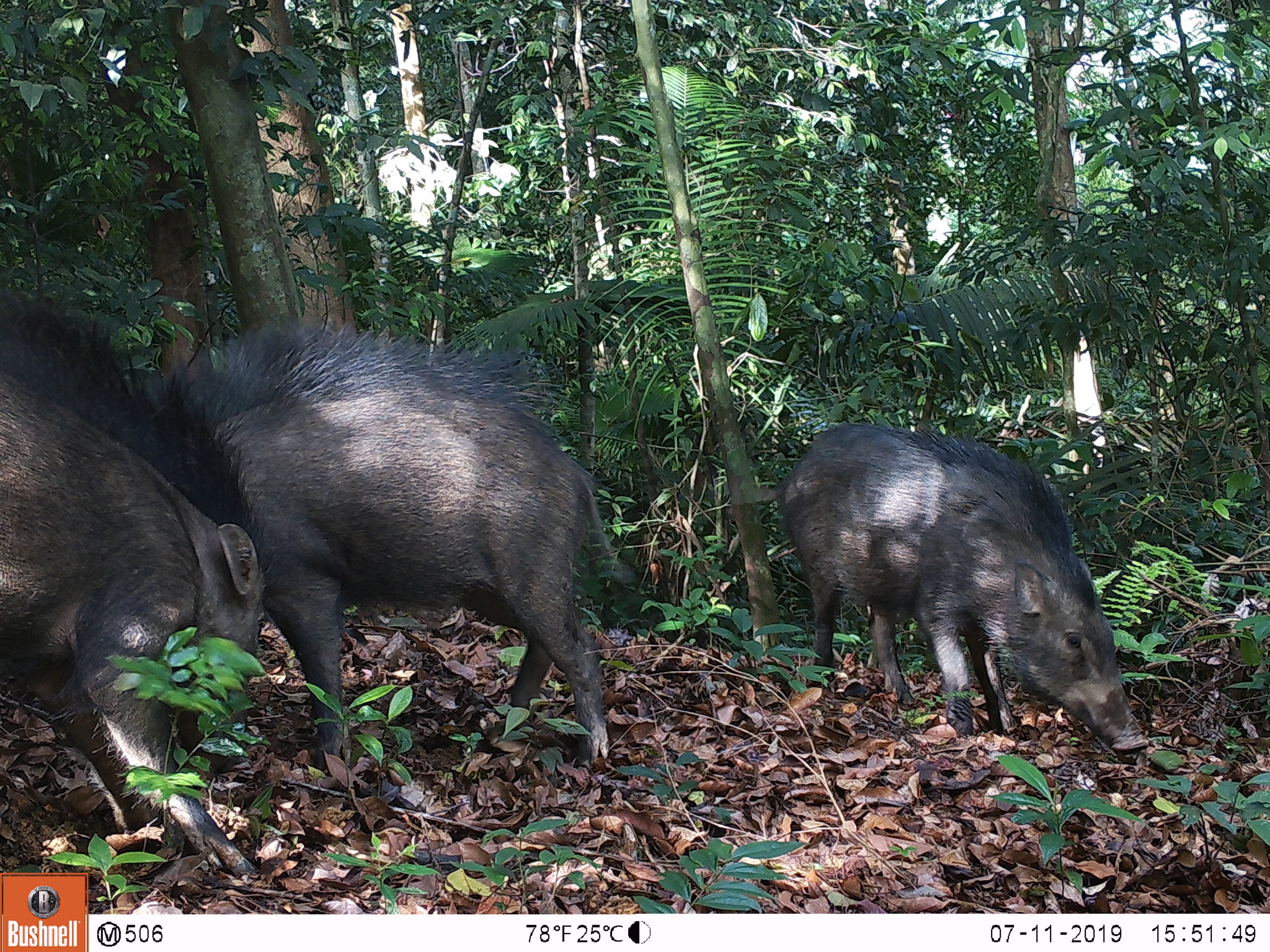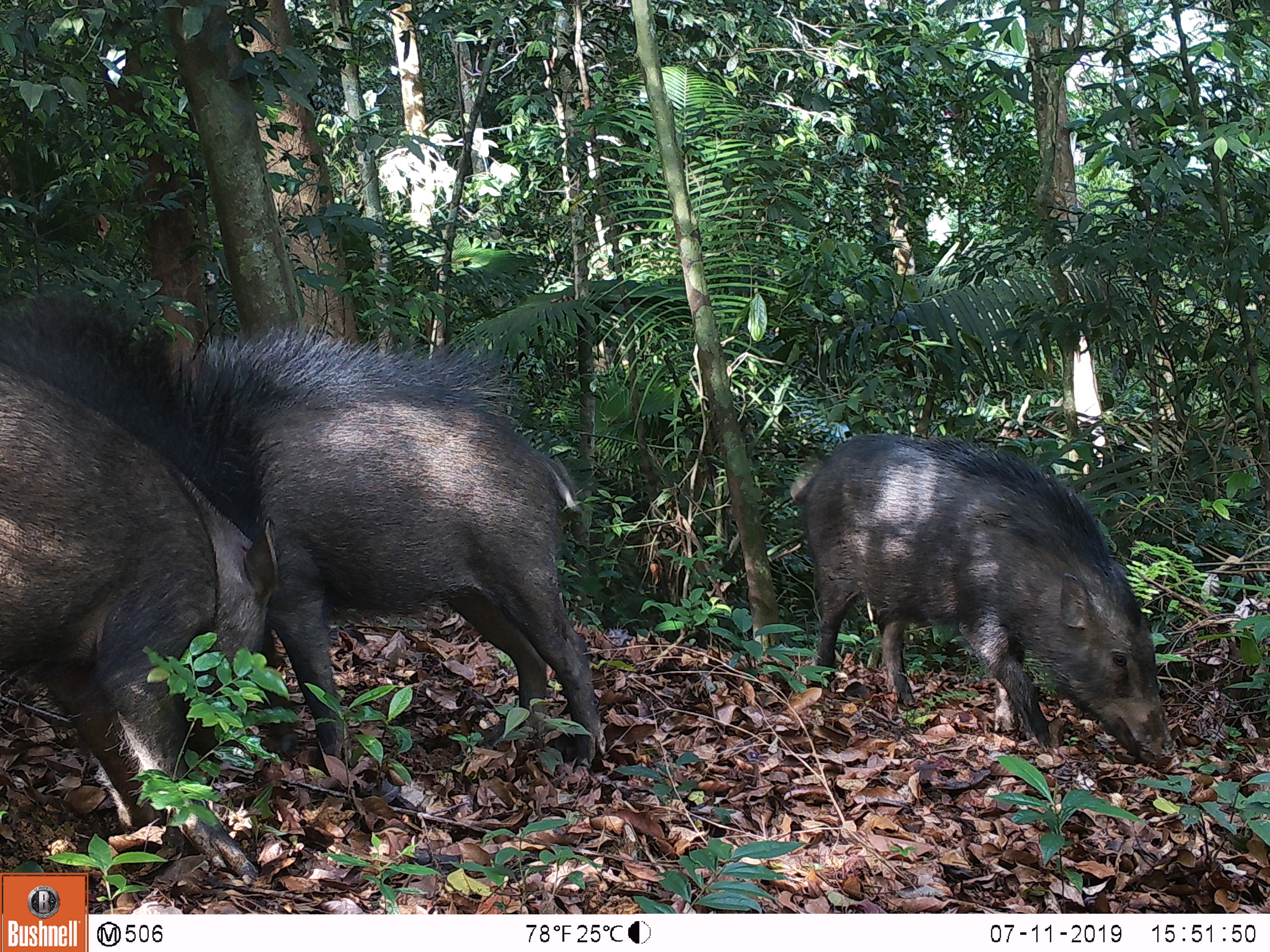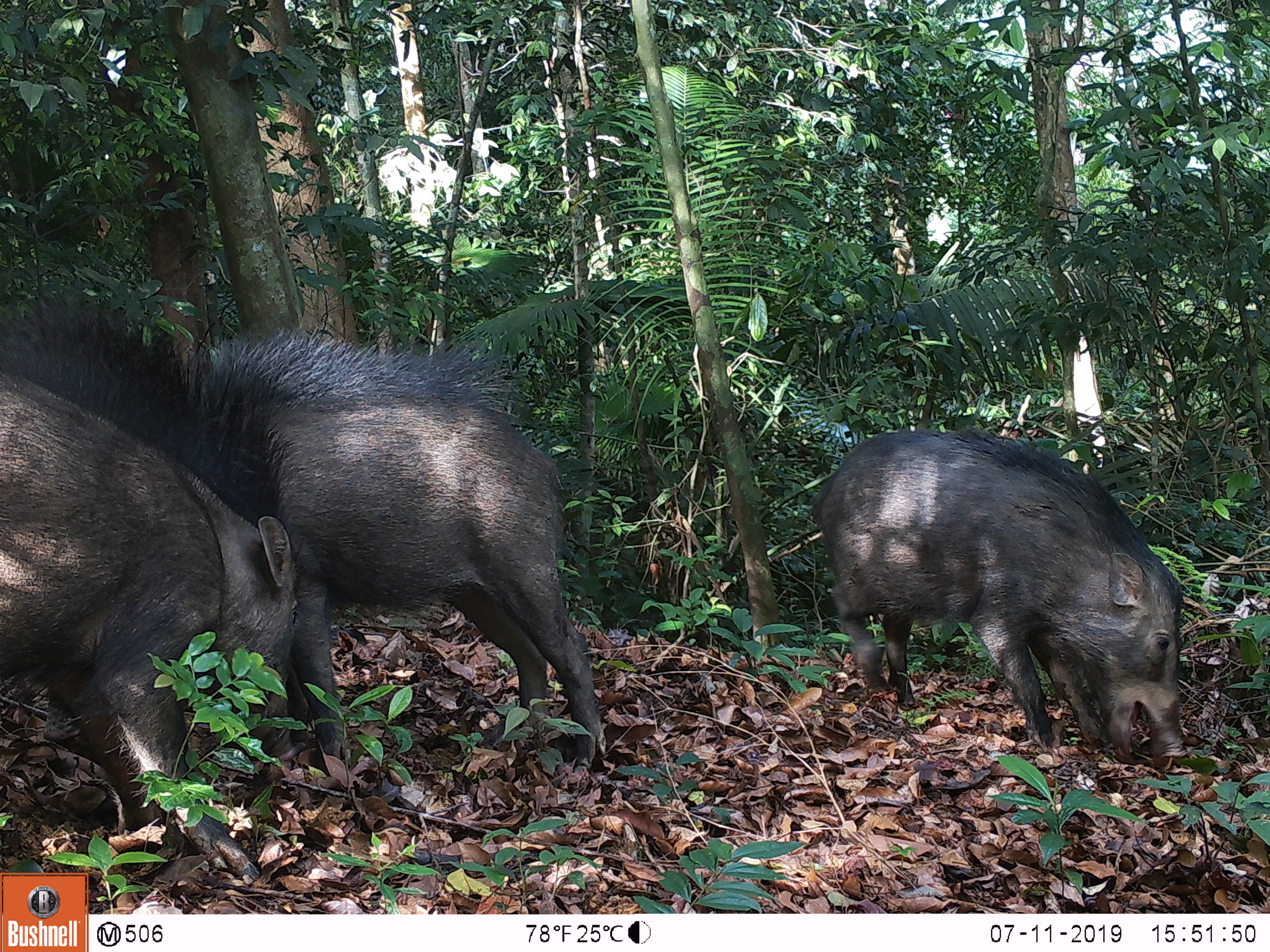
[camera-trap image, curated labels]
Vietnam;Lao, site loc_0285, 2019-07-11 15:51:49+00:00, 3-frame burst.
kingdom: Animalia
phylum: Chordata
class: Mammalia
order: Artiodactyla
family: Suidae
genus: Sus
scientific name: Sus scrofa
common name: eurasian wild pig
Eurasian wild pig (Sus scrofa). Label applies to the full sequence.